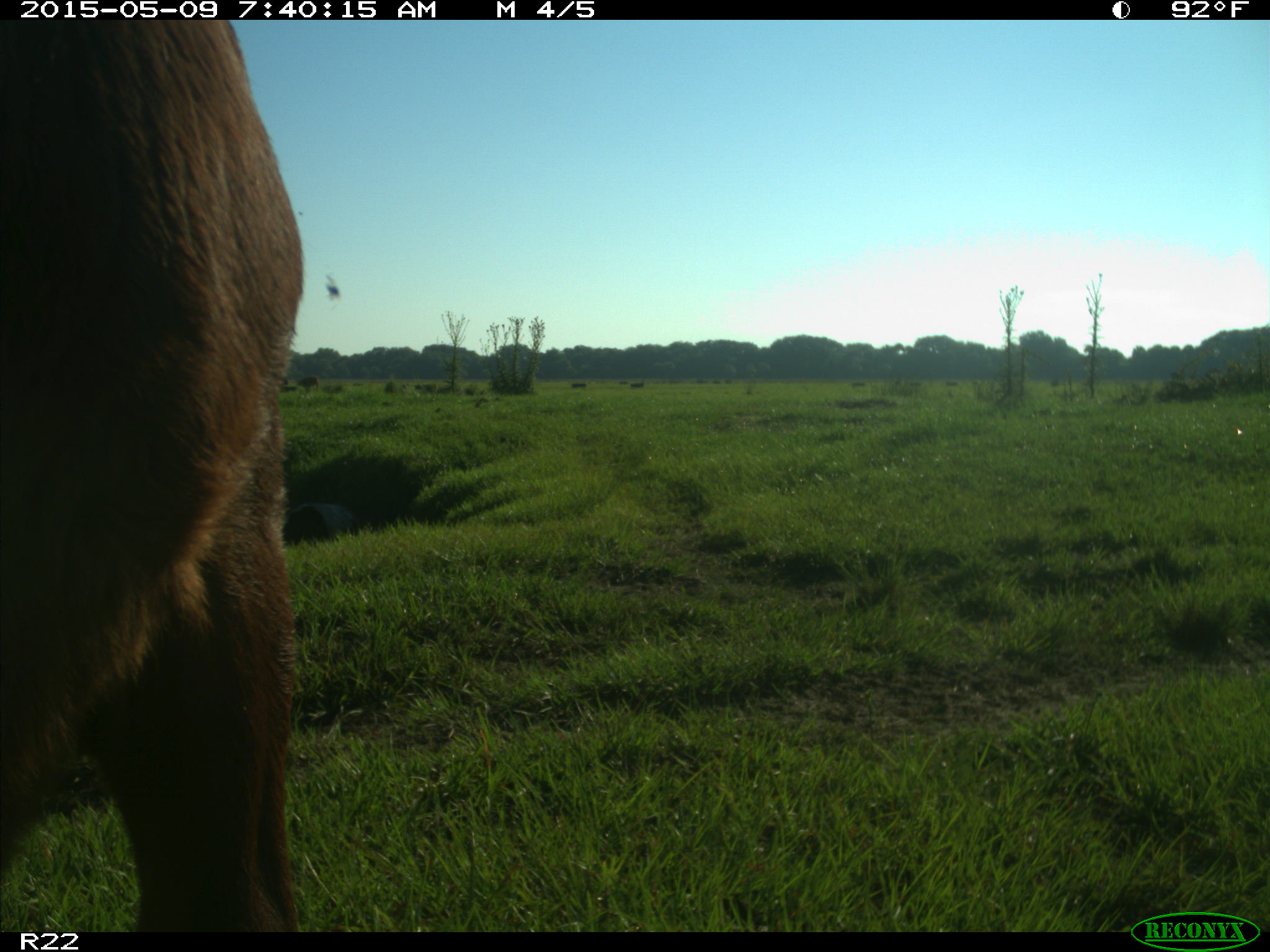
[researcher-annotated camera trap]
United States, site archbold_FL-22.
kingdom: Animalia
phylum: Chordata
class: Mammalia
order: Artiodactyla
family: Bovidae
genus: Bos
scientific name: Bos taurus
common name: domestic cow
Bos taurus (domestic cow).